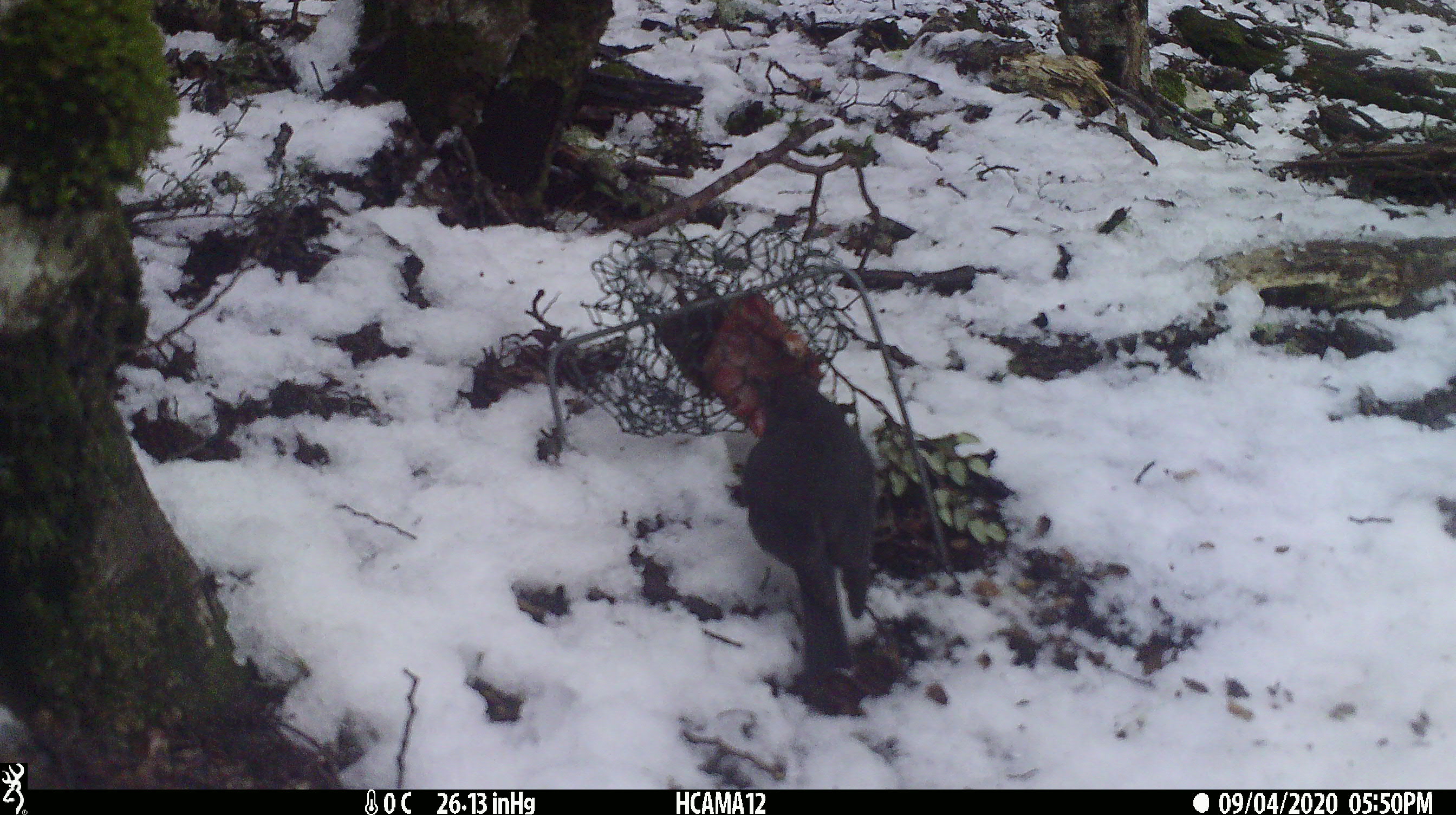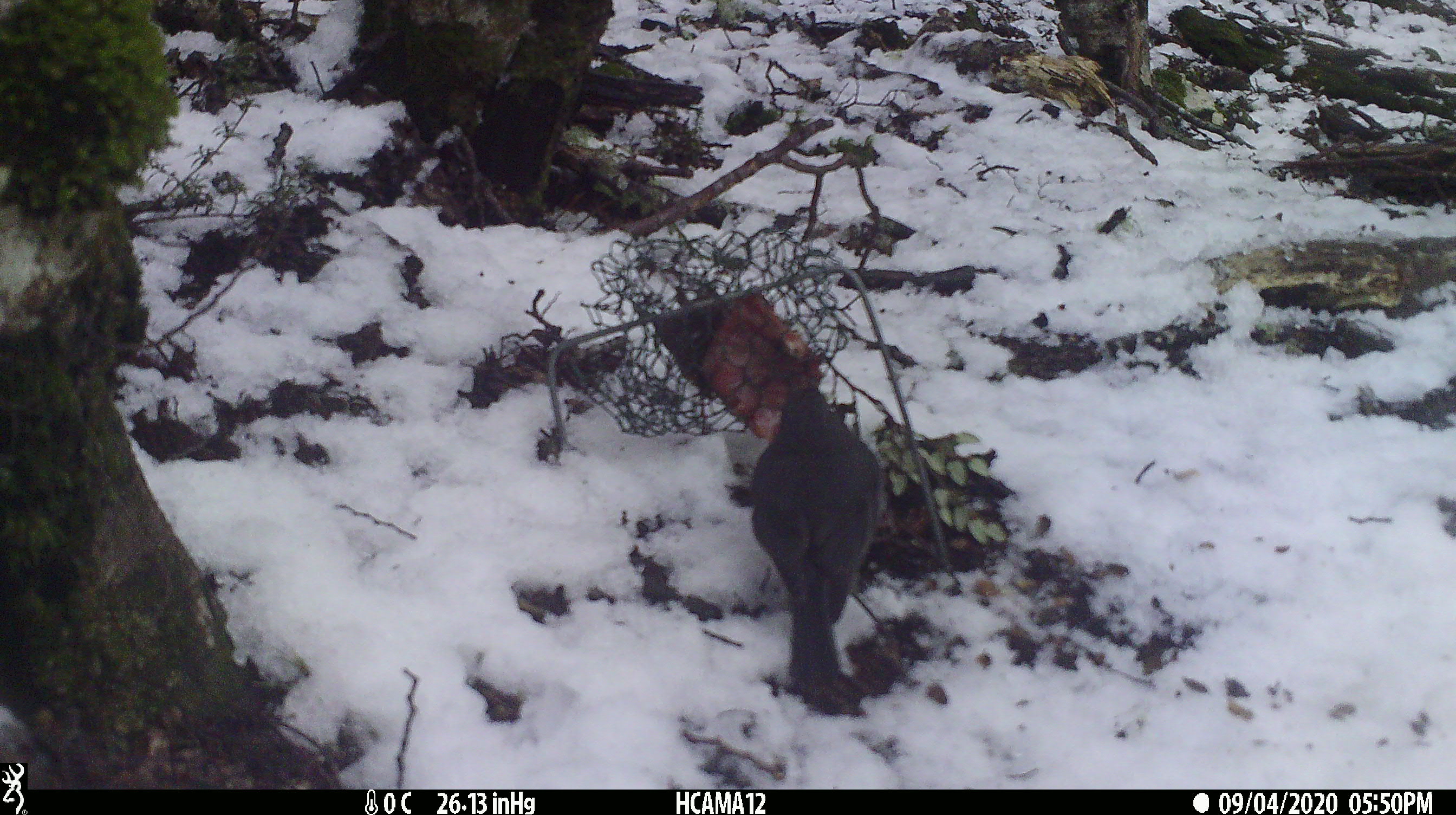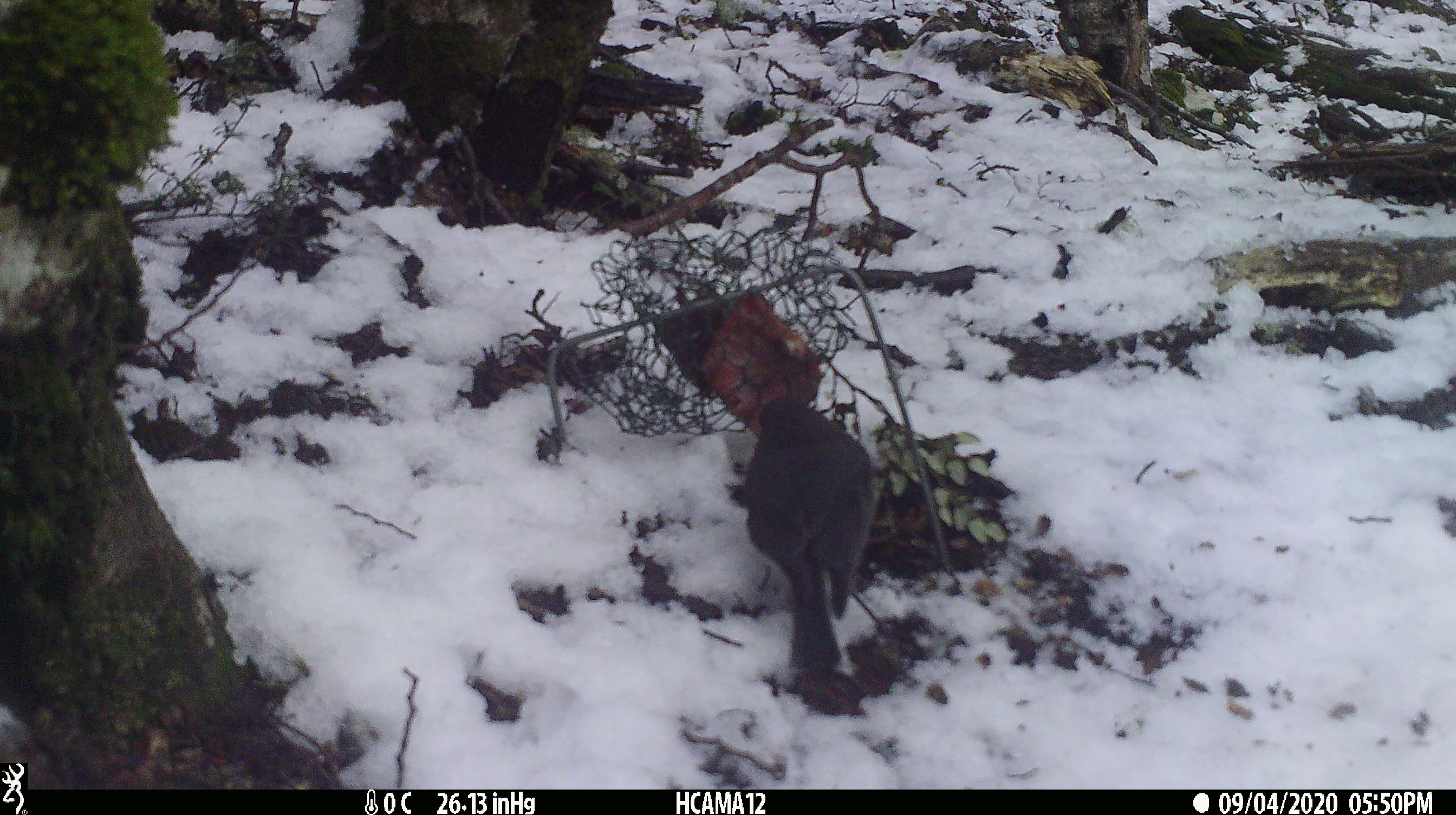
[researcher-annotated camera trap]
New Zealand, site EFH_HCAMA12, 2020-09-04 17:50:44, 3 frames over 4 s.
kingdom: Animalia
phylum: Chordata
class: Aves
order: Passeriformes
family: Petroicidae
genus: Petroica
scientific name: Petroica australis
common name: new zealand robin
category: robin